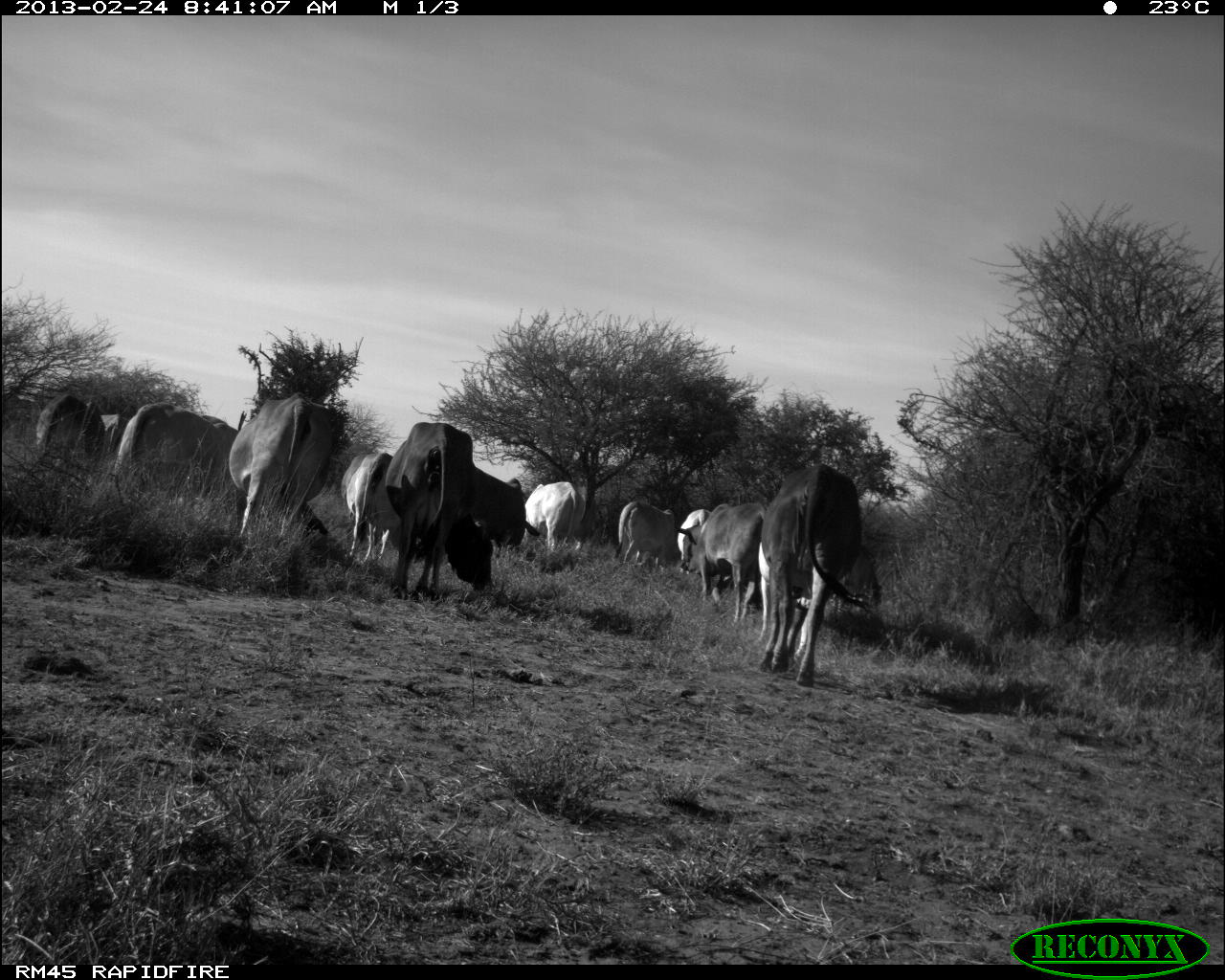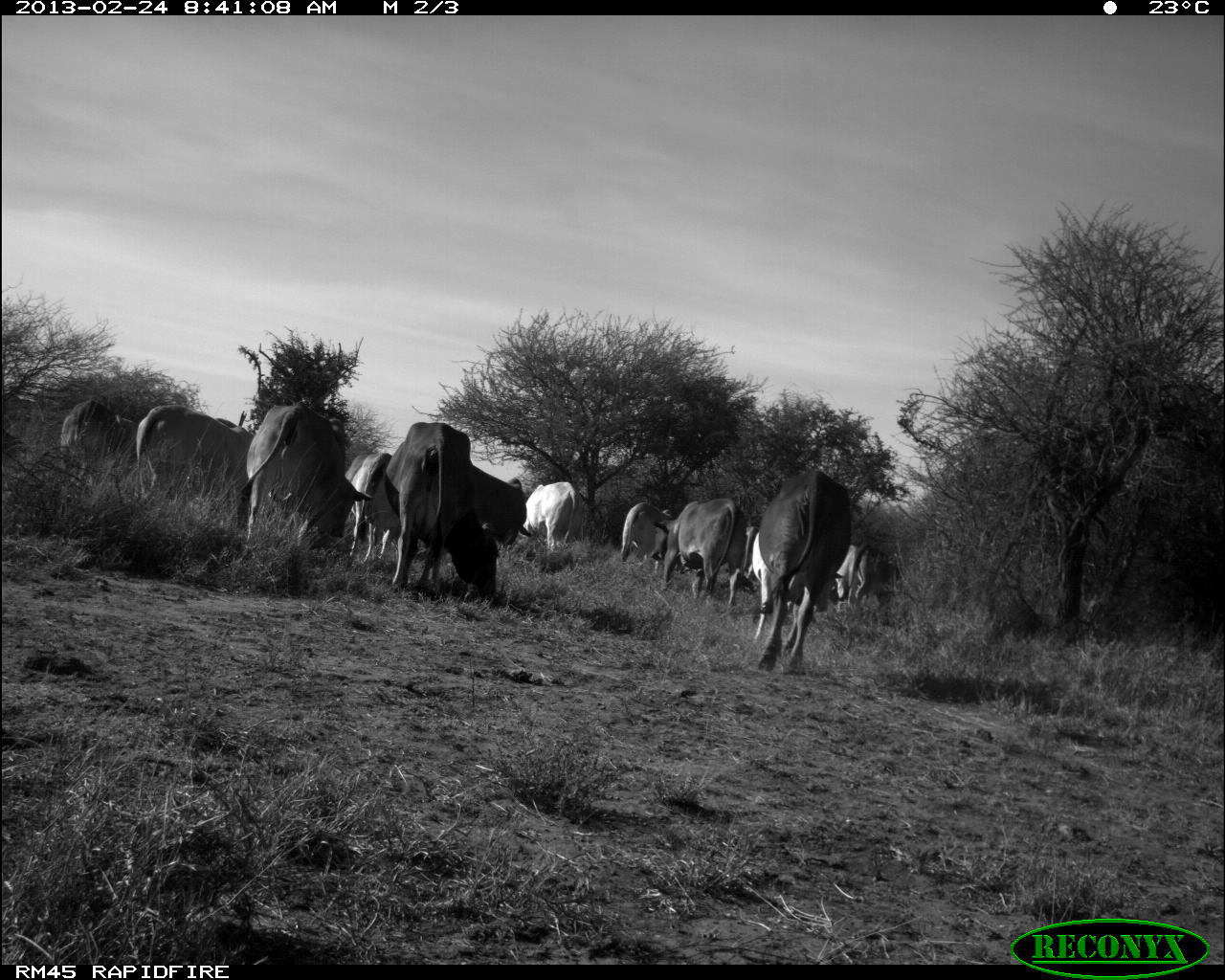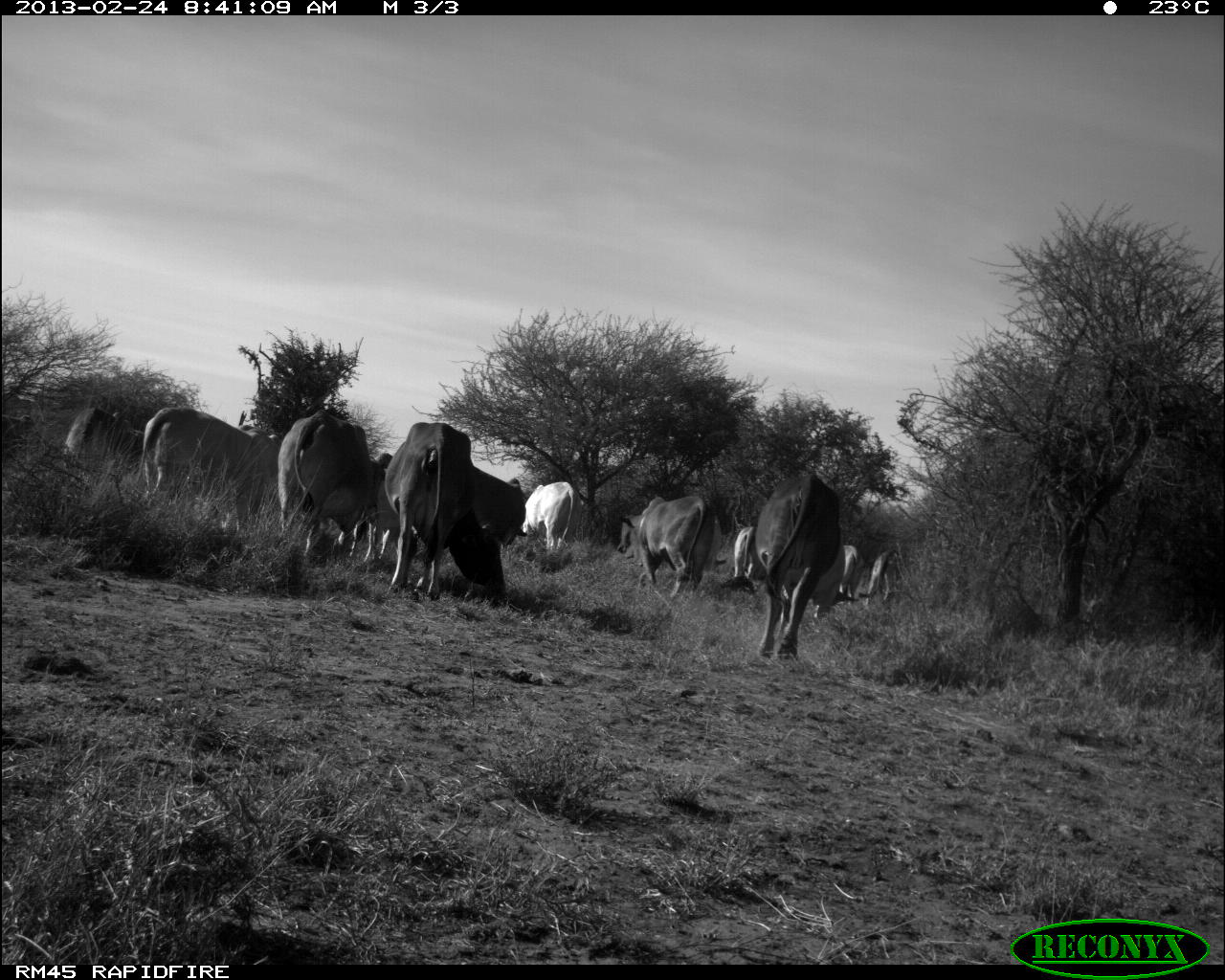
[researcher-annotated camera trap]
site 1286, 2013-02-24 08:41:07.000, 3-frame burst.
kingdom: Animalia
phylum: Chordata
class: Mammalia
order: Artiodactyla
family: Bovidae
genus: Bos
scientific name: Bos taurus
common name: domestic cattle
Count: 11.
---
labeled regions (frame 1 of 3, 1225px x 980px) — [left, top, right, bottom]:
bos taurus: [385, 418, 544, 601]; [761, 459, 864, 682]; [230, 390, 340, 547]; [106, 399, 236, 512]; [677, 499, 769, 624]; [31, 390, 105, 493]; [345, 447, 391, 560]; [521, 480, 585, 560]; [614, 499, 681, 569]; [444, 510, 495, 590]; [674, 506, 714, 554]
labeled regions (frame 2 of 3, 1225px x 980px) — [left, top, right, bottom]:
bos taurus: [382, 420, 532, 606]; [234, 399, 374, 545]; [756, 467, 851, 675]; [751, 529, 871, 641]; [130, 403, 254, 502]; [648, 496, 746, 607]; [59, 397, 137, 478]; [347, 451, 397, 562]; [443, 509, 501, 598]; [521, 480, 584, 552]; [849, 540, 906, 605]; [621, 499, 672, 571]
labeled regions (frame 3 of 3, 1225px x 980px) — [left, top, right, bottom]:
bos taurus: [383, 420, 526, 600]; [756, 471, 858, 661]; [135, 406, 281, 531]; [271, 408, 372, 555]; [617, 494, 715, 598]; [441, 507, 507, 600]; [65, 405, 143, 472]; [520, 480, 582, 555]; [857, 549, 903, 605]; [0, 413, 38, 461]; [733, 524, 761, 580]; [840, 543, 866, 603]